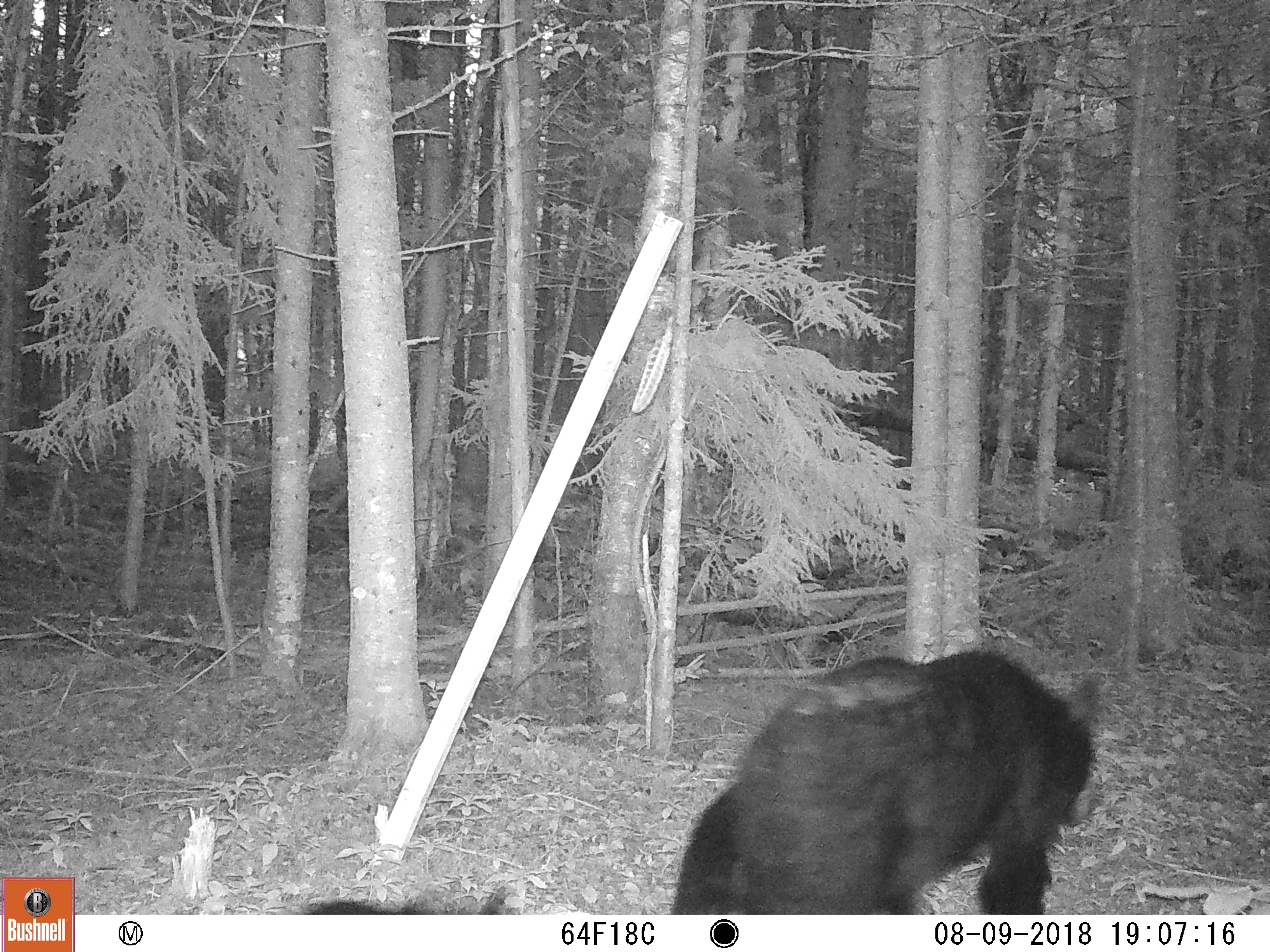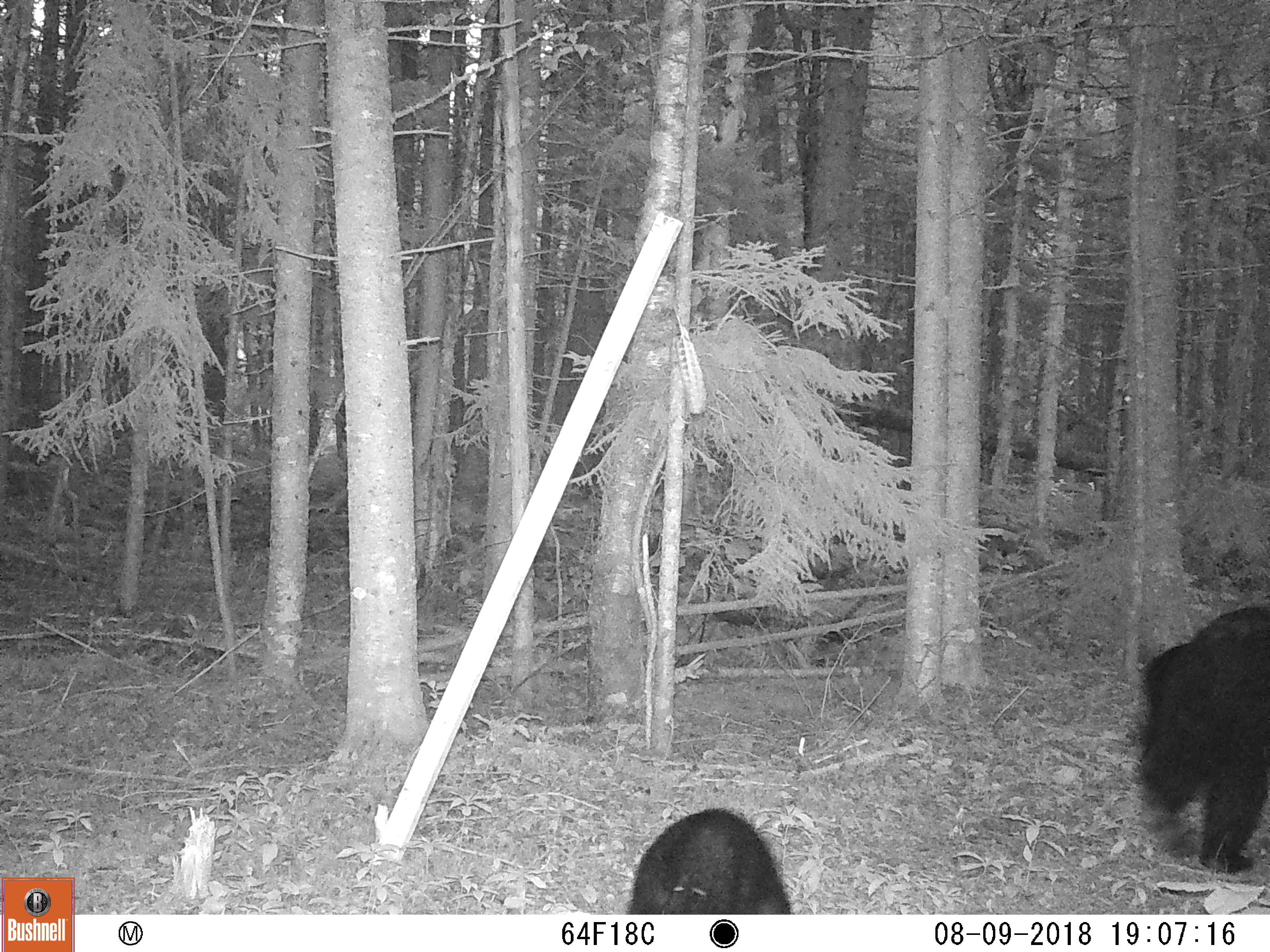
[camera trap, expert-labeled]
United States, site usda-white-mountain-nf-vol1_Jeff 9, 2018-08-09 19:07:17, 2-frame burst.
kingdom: Animalia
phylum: Chordata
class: Mammalia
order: Carnivora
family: Ursidae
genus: Ursus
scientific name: Ursus americanus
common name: black bear